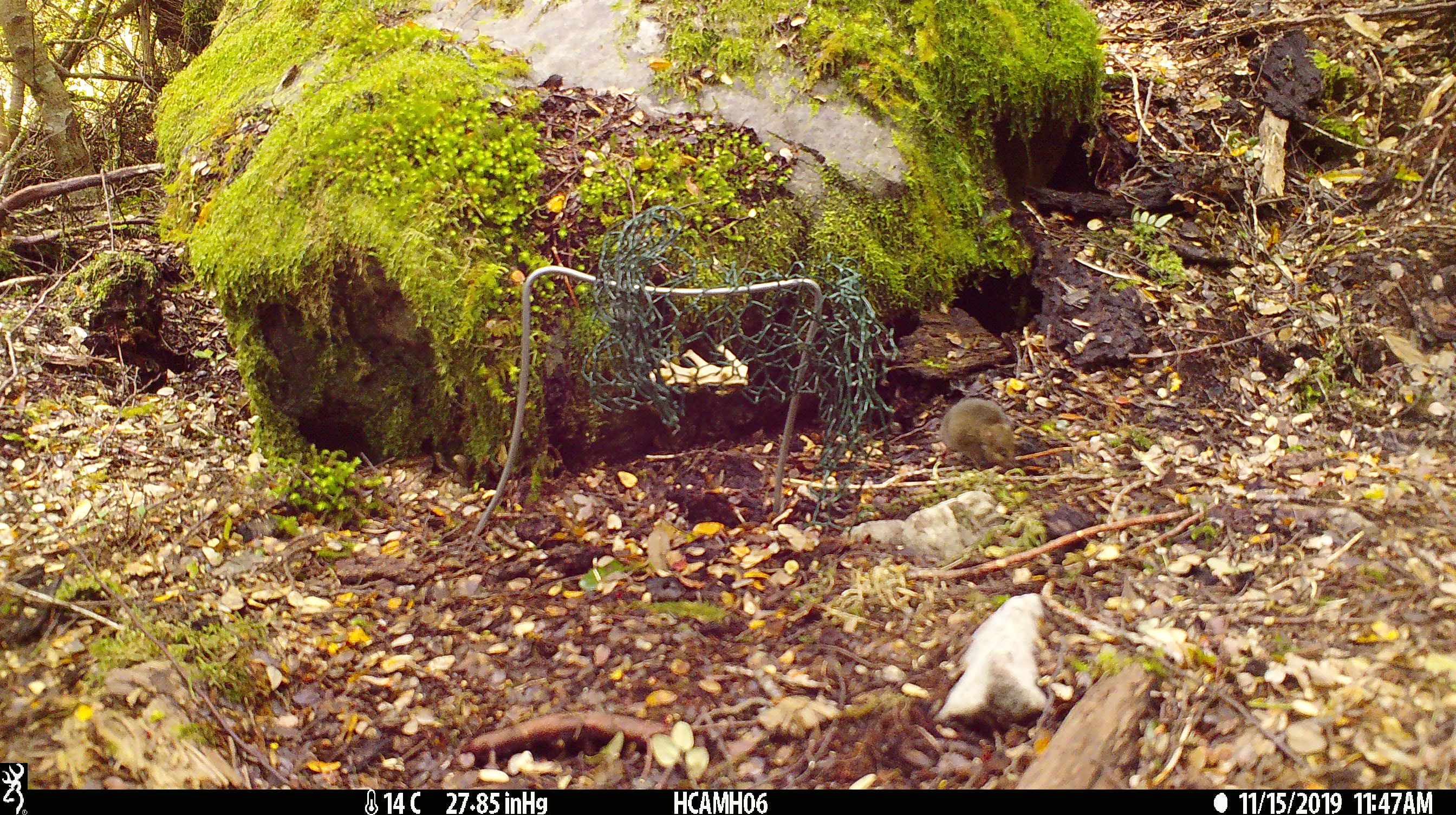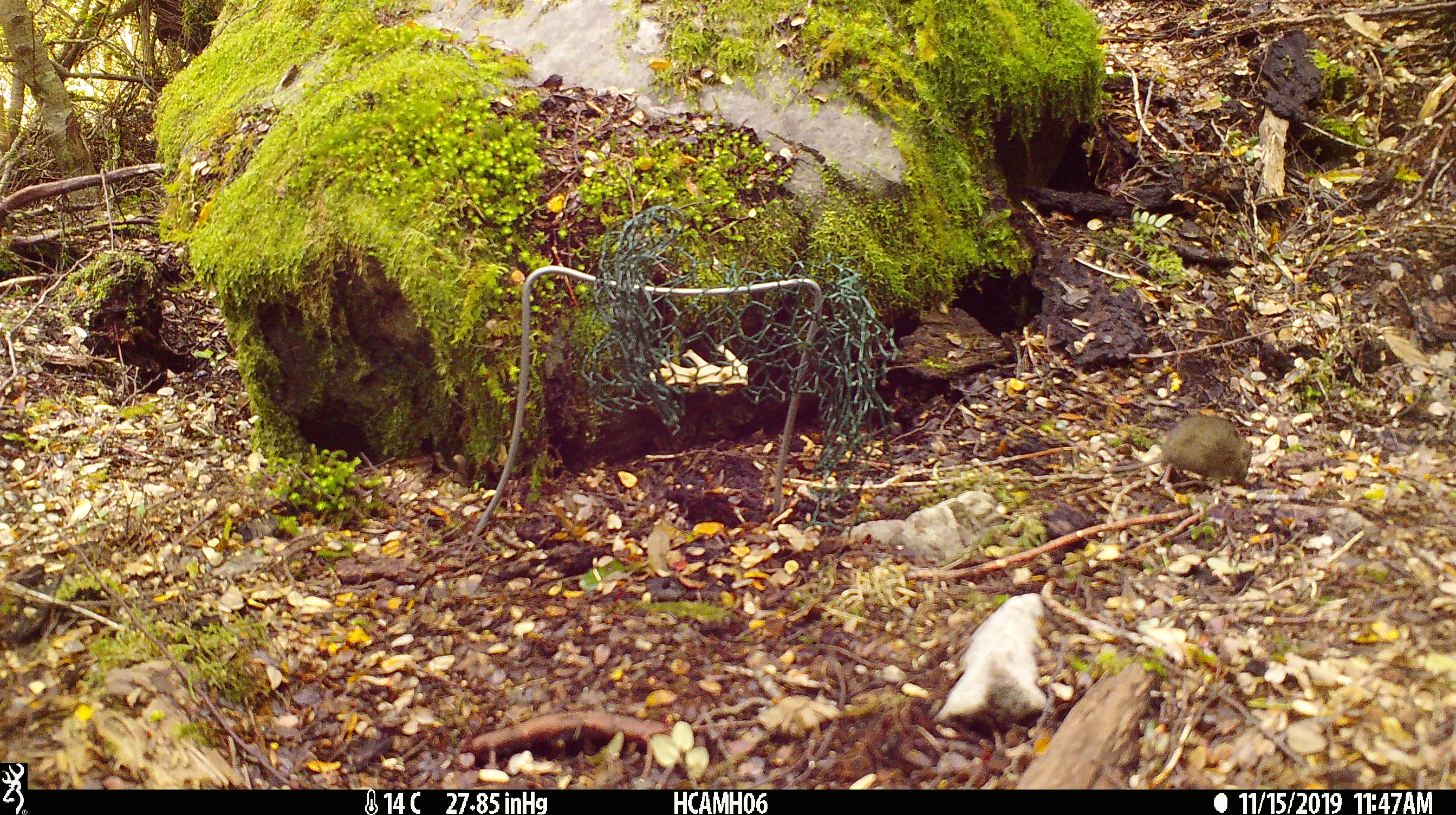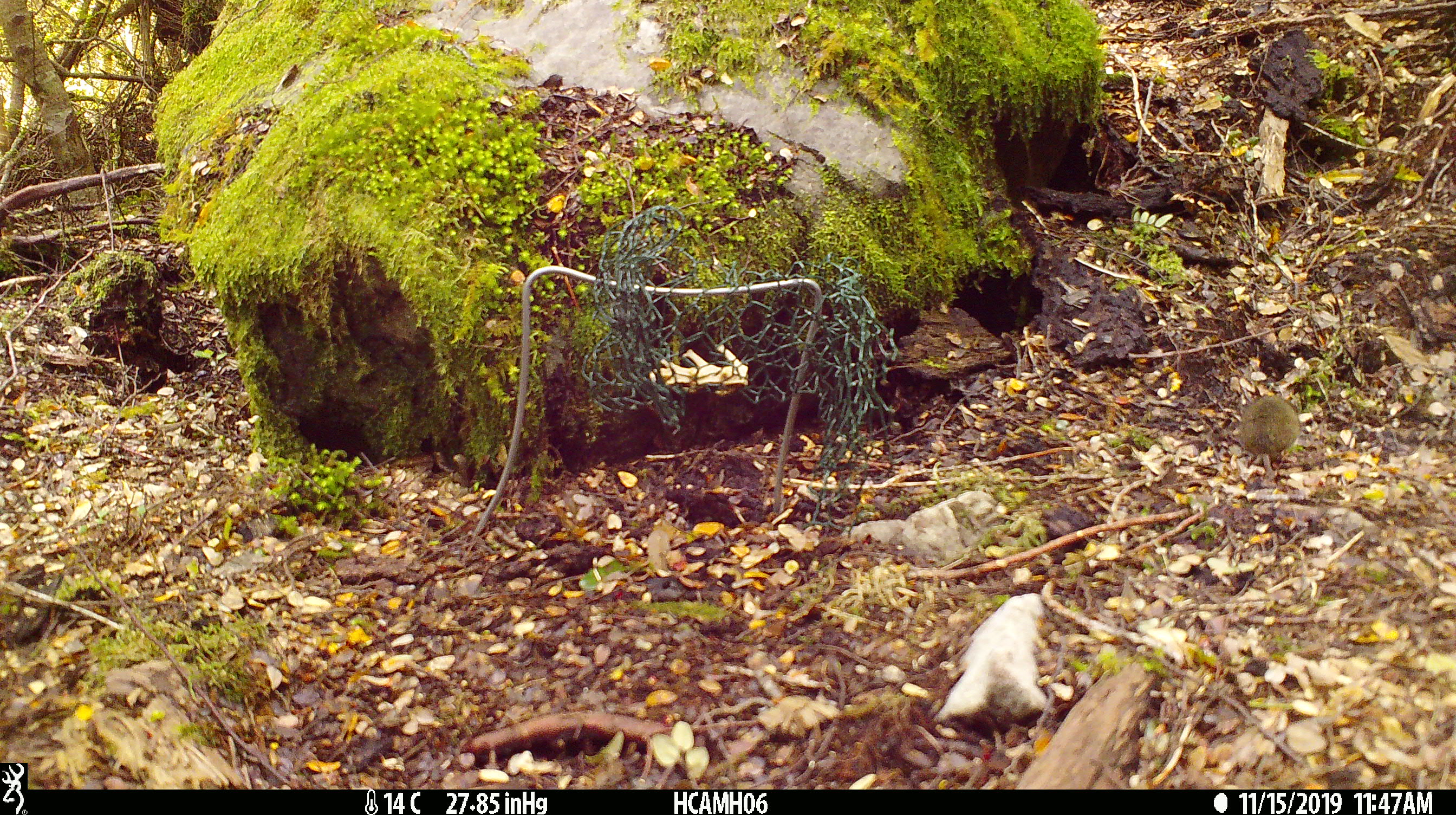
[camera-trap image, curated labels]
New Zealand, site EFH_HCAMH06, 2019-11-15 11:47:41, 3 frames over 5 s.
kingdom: Animalia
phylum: Chordata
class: Mammalia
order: Rodentia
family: Muridae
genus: Mus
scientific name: Mus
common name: mouse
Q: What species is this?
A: Mouse (Mus).